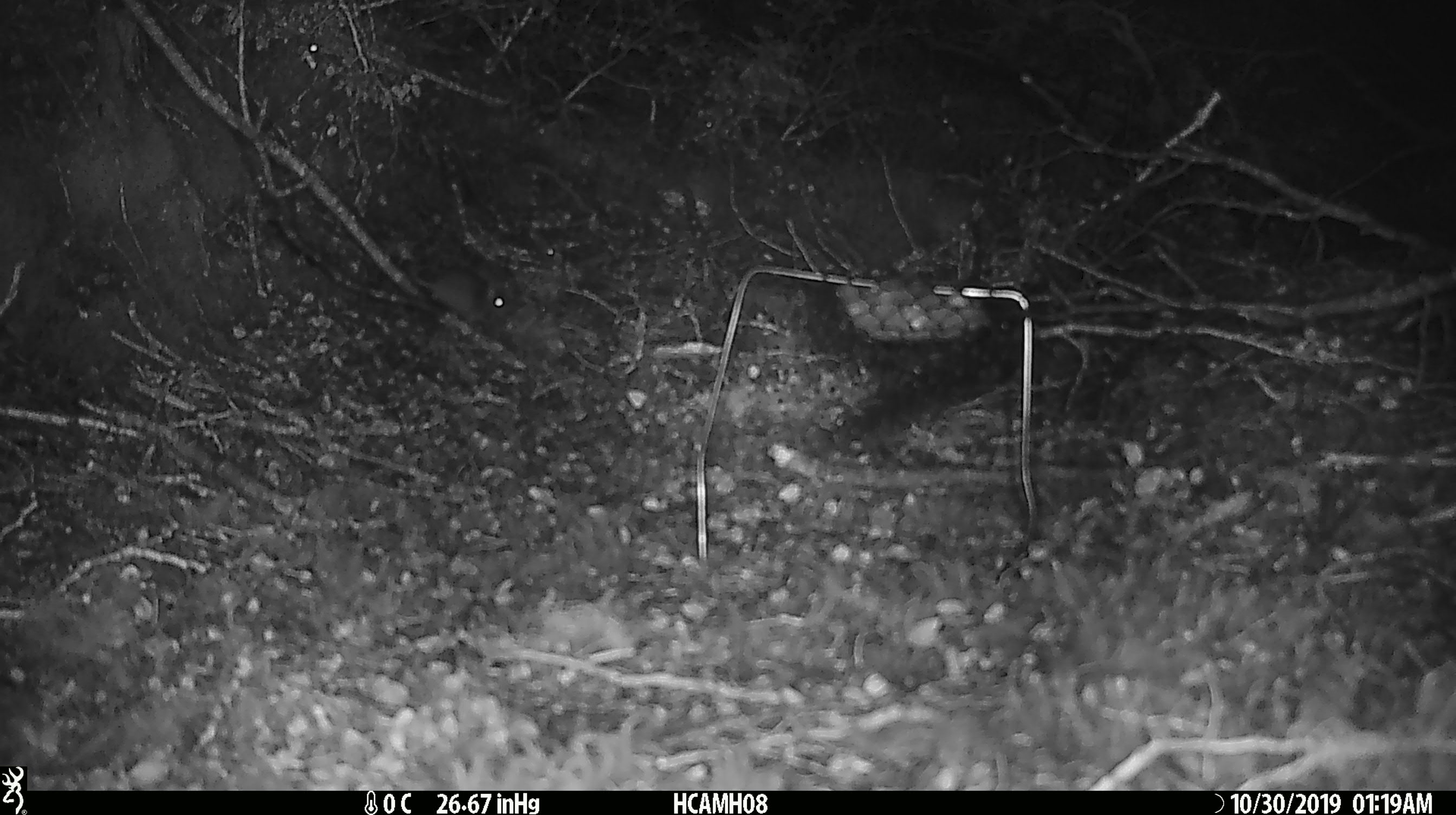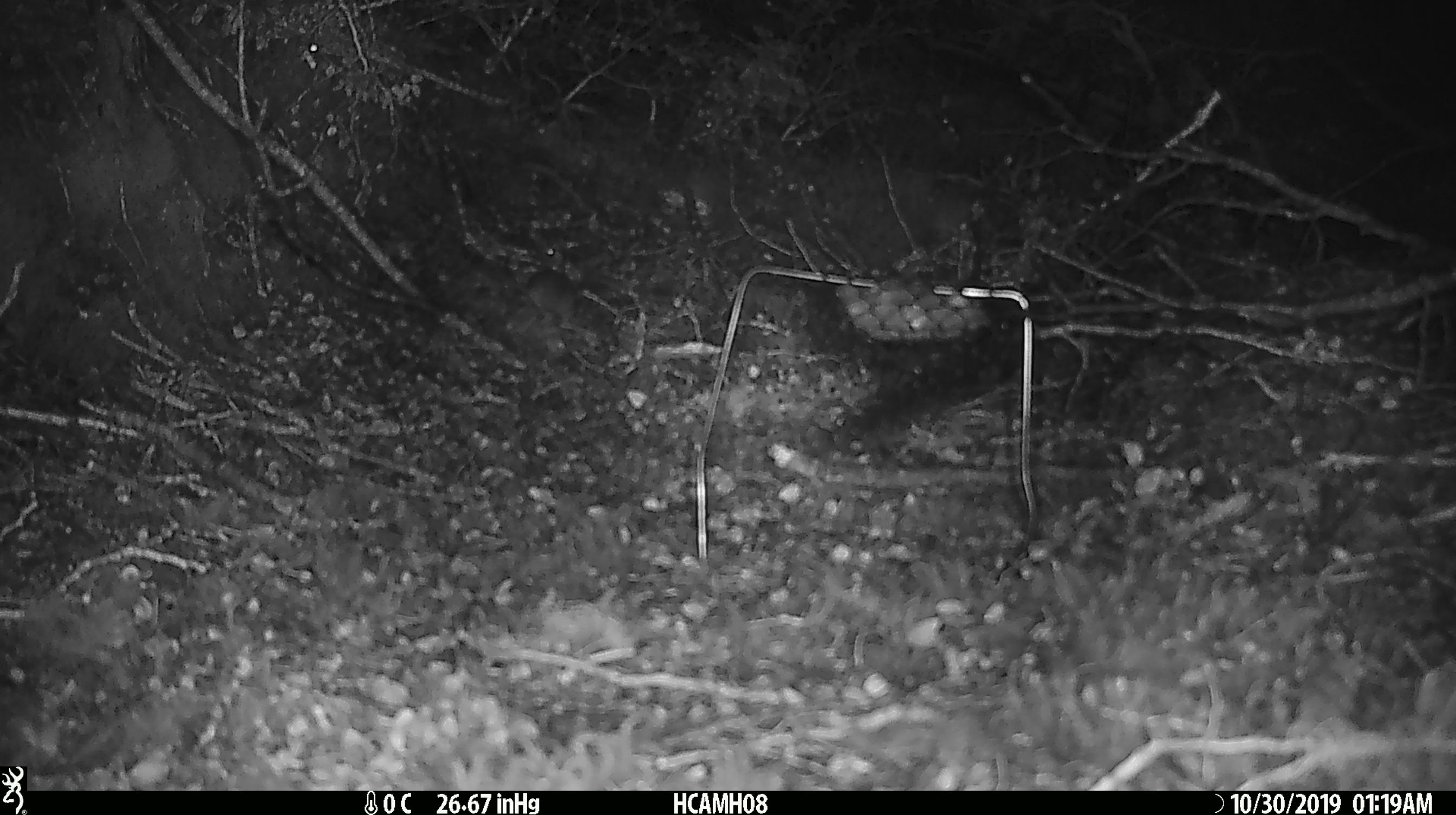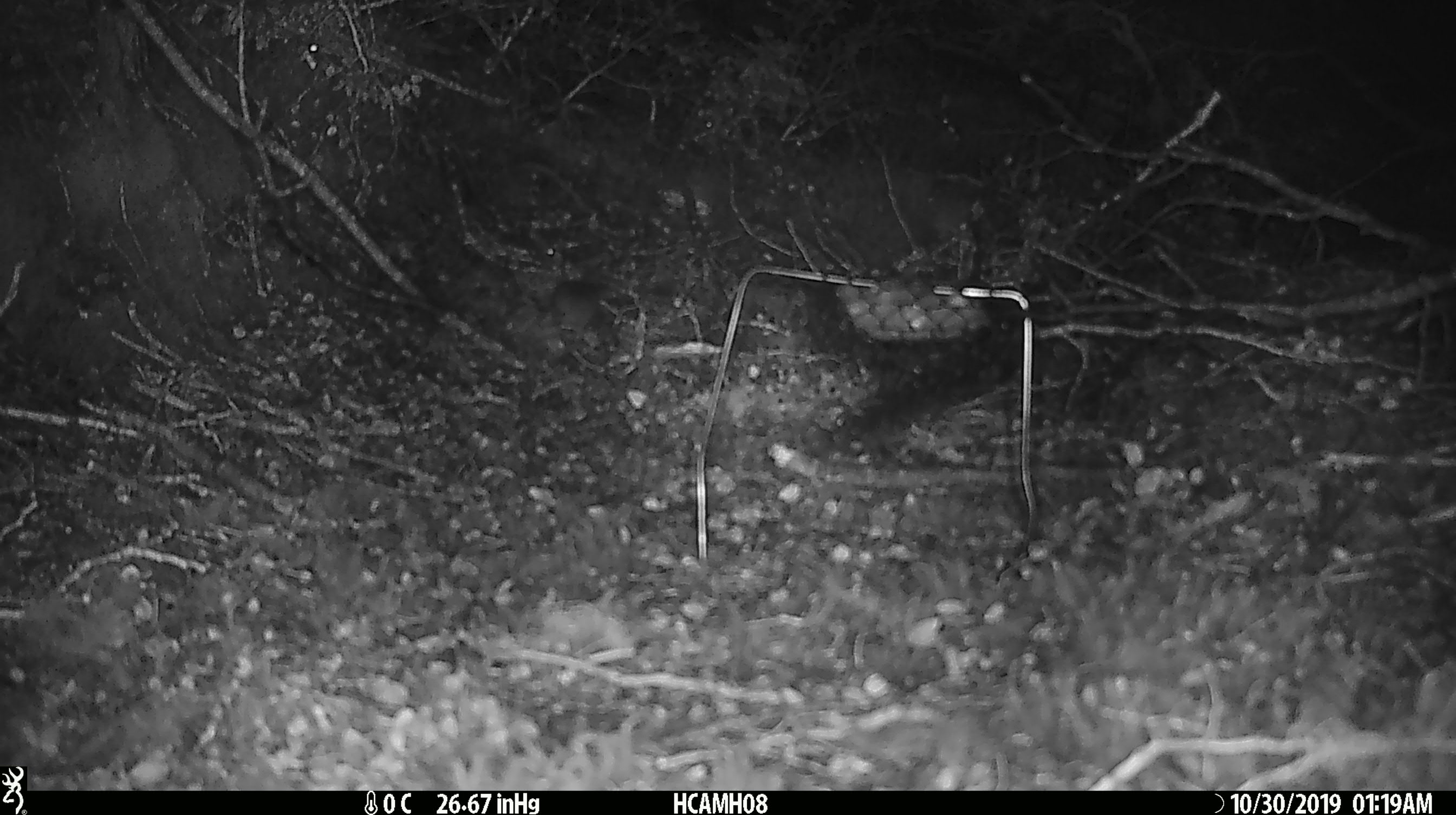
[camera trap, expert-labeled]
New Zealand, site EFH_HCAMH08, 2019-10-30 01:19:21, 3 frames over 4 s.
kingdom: Animalia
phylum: Chordata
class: Mammalia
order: Rodentia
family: Muridae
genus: Mus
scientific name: Mus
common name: mouse